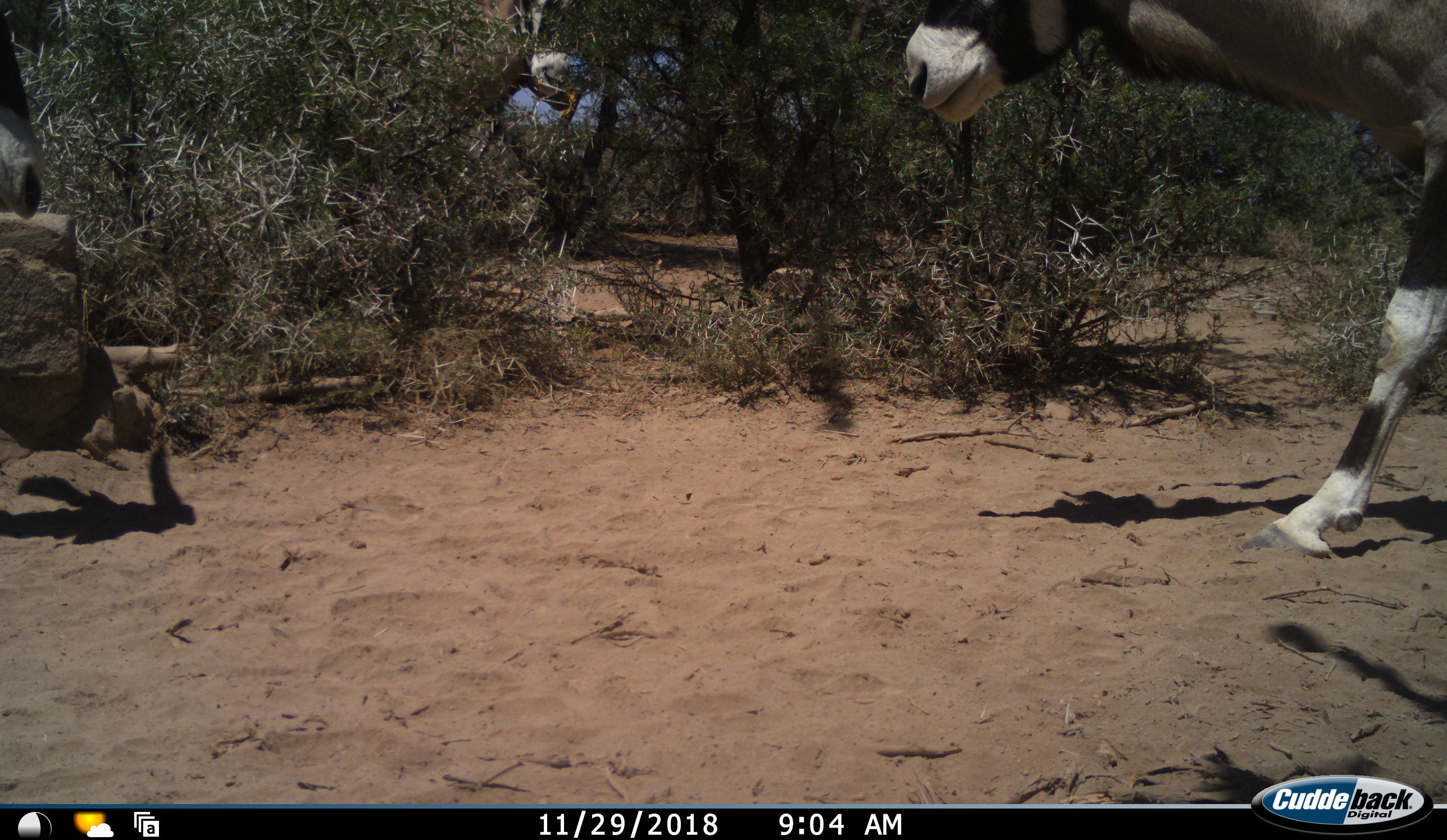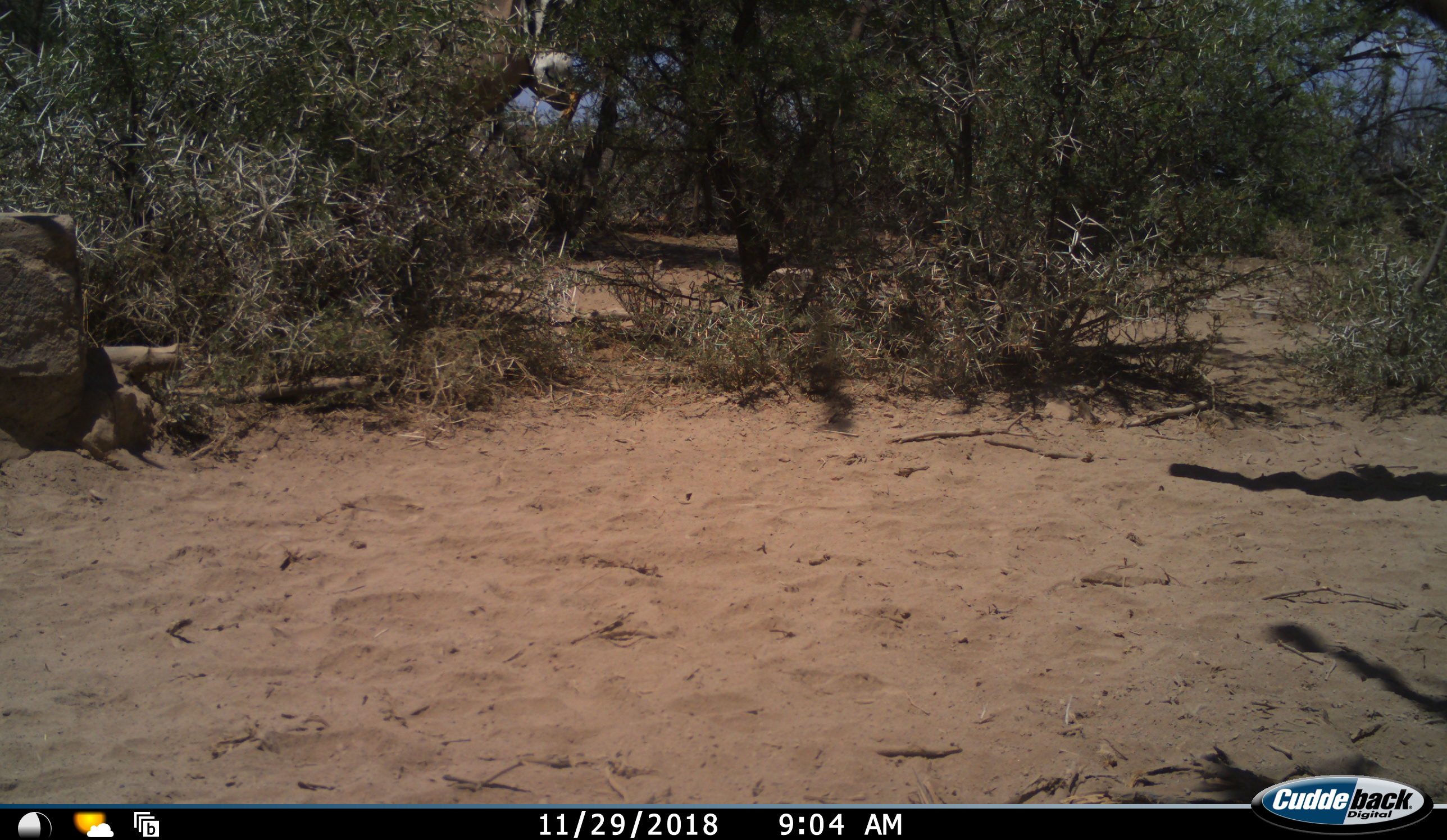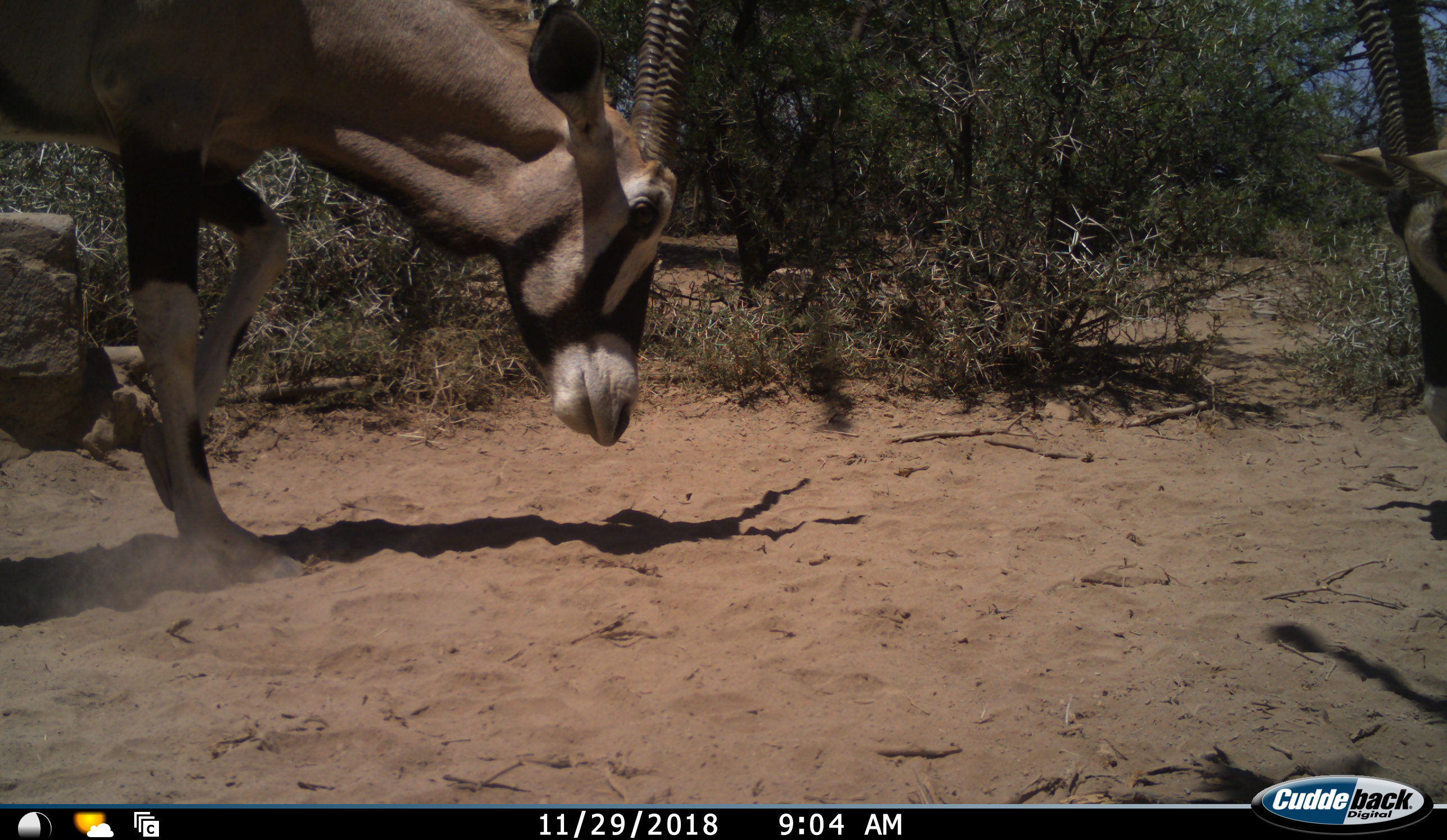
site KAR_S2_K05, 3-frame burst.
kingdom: Animalia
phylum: Chordata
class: Mammalia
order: Artiodactyla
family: Bovidae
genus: Oryx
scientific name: Oryx gazella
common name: gemsbok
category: oryx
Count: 2.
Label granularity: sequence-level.